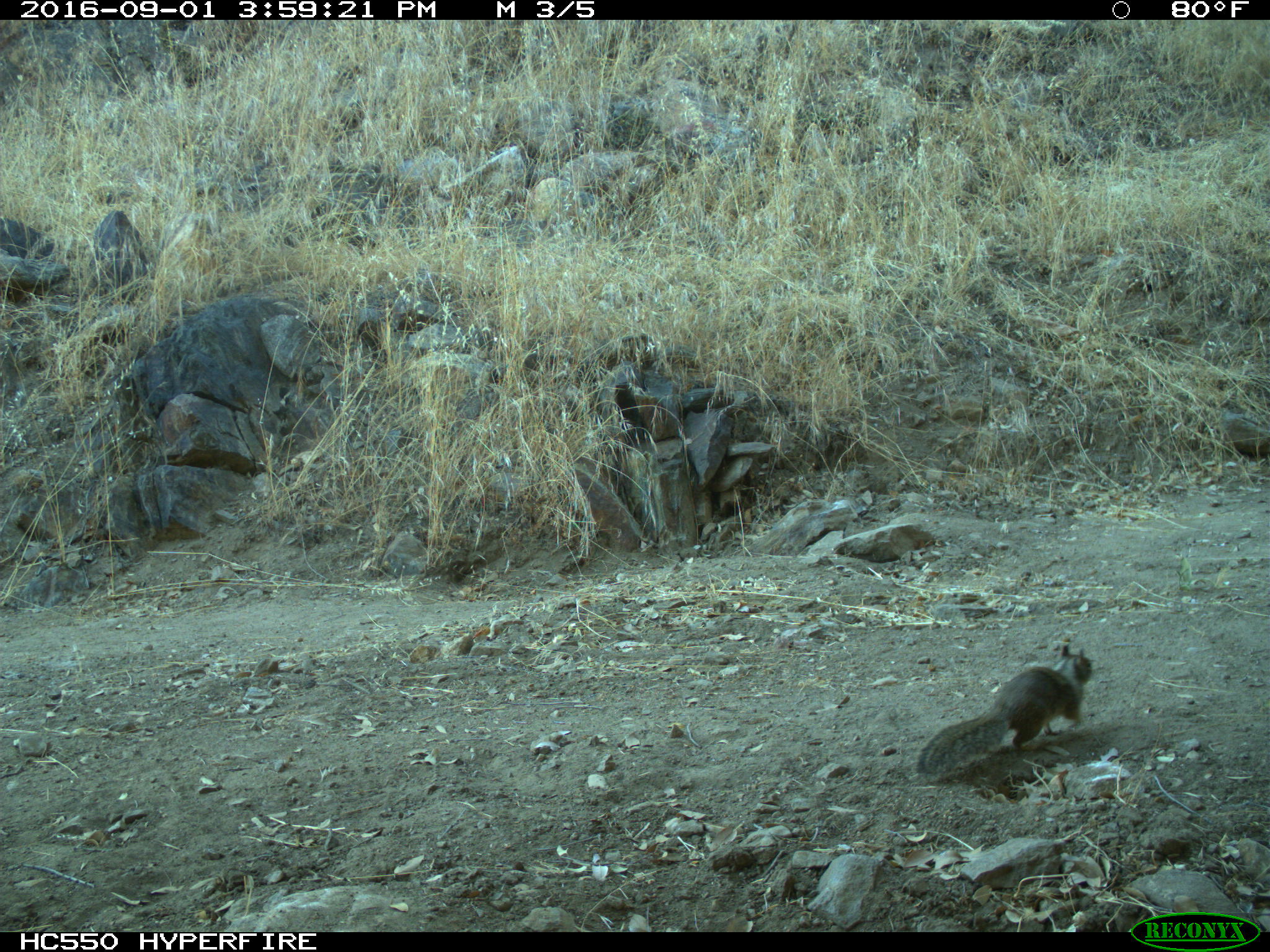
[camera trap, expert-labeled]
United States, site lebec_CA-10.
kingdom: Animalia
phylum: Chordata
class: Mammalia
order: Rodentia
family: Sciuridae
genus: Otospermophilus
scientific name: Otospermophilus beecheyi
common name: california ground squirrel